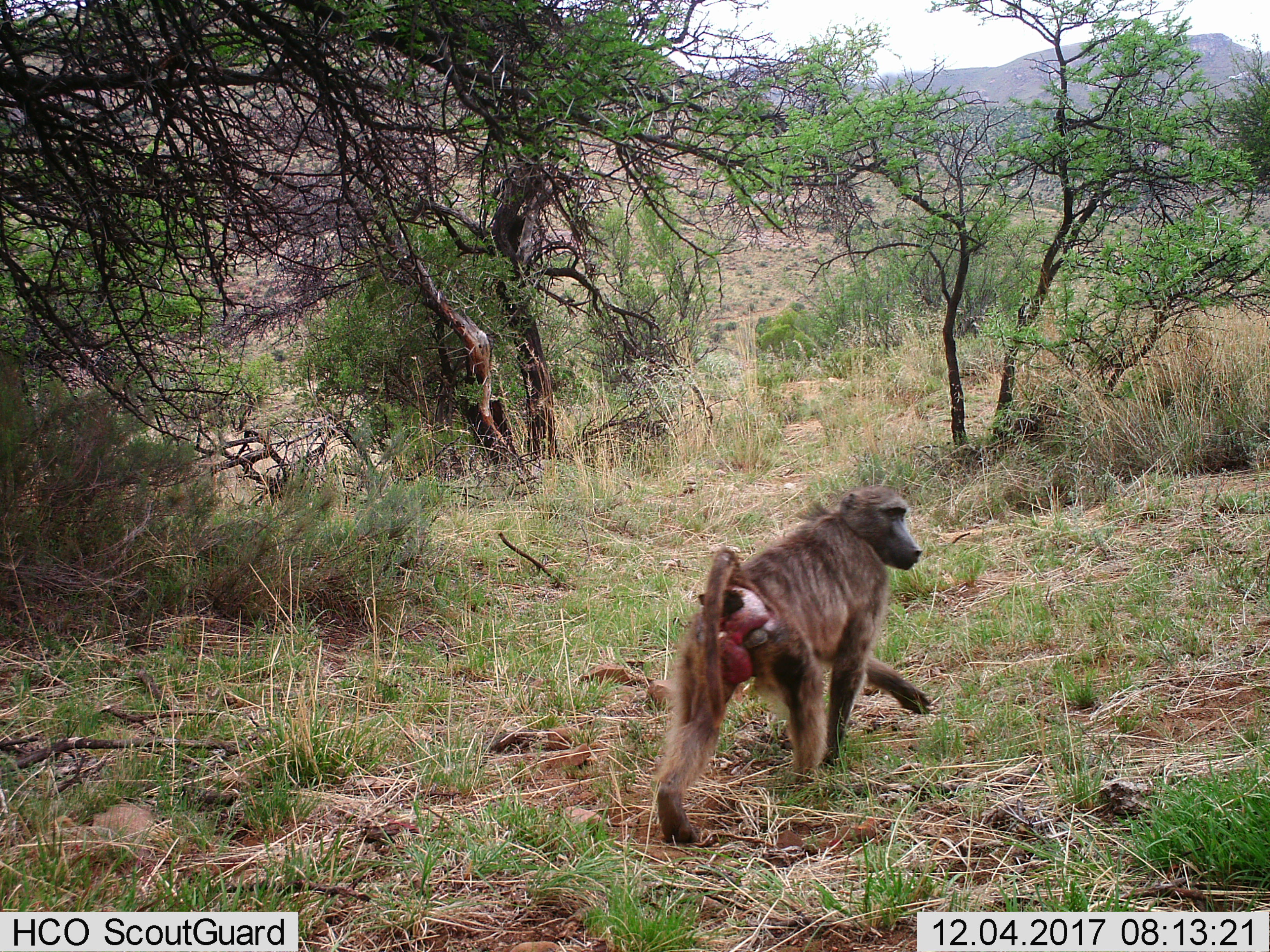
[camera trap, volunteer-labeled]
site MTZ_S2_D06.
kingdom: Animalia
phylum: Chordata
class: Mammalia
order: Primates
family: Cercopithecidae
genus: Papio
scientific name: Papio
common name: baboon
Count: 1.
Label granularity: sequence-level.